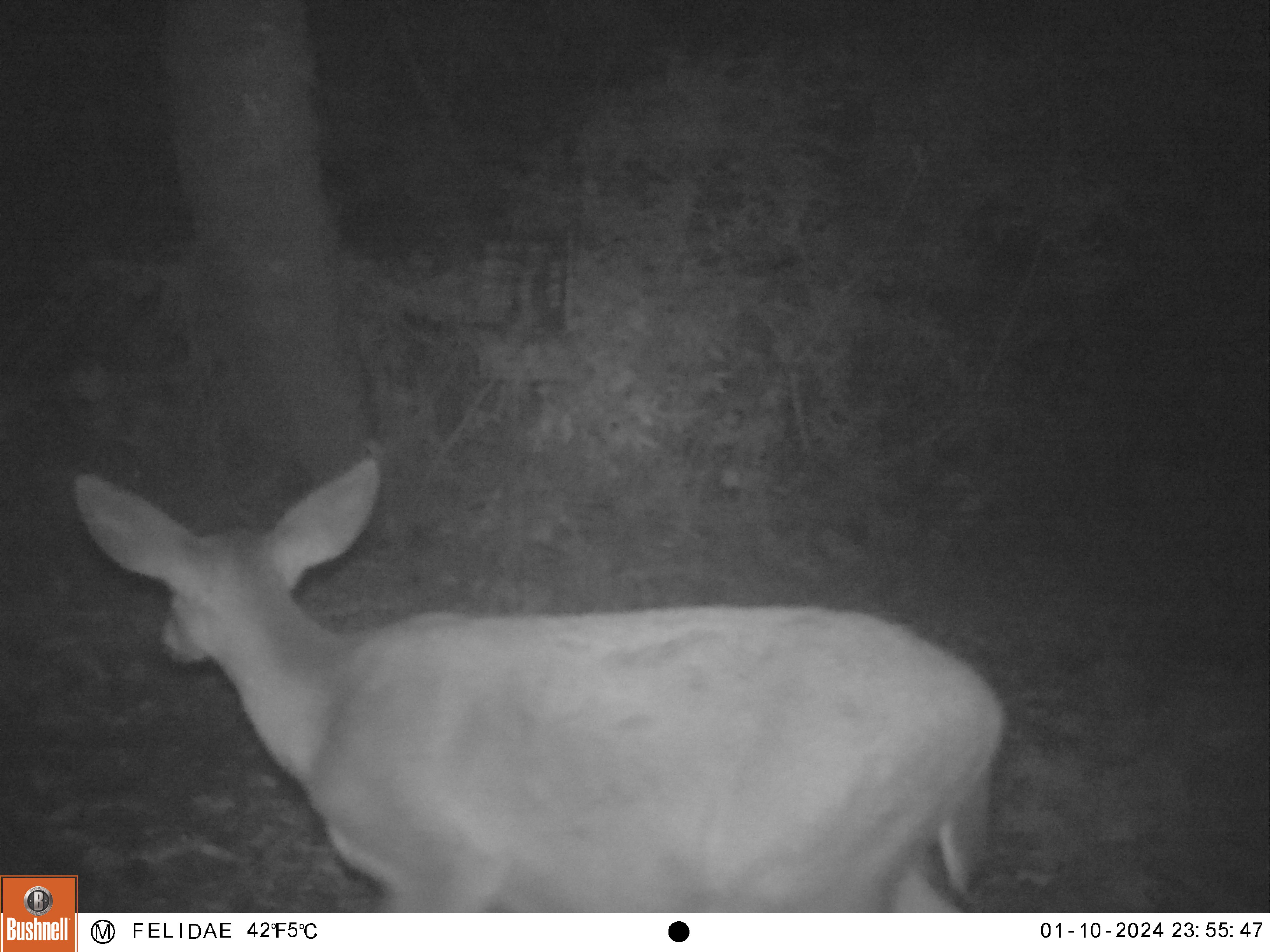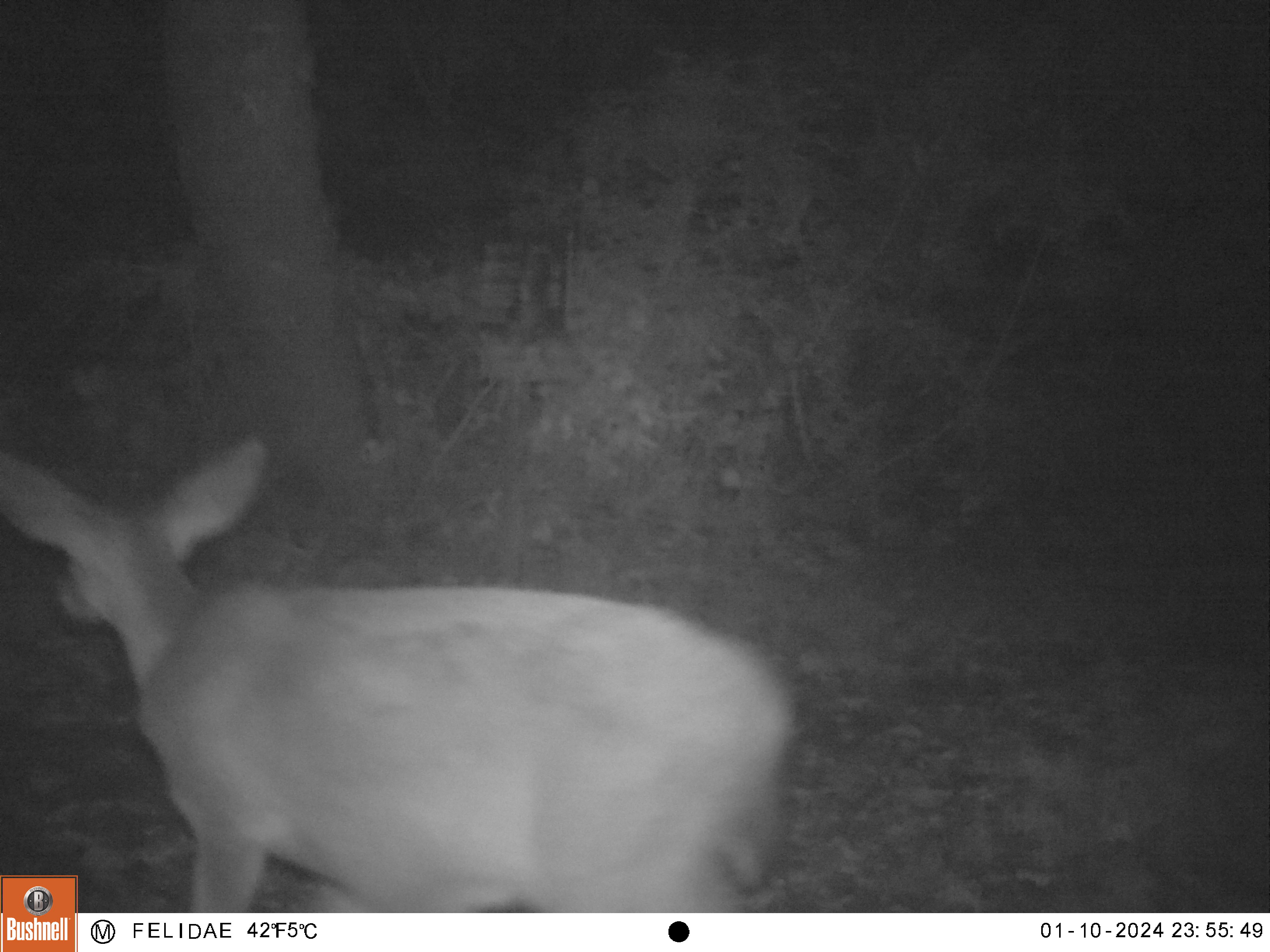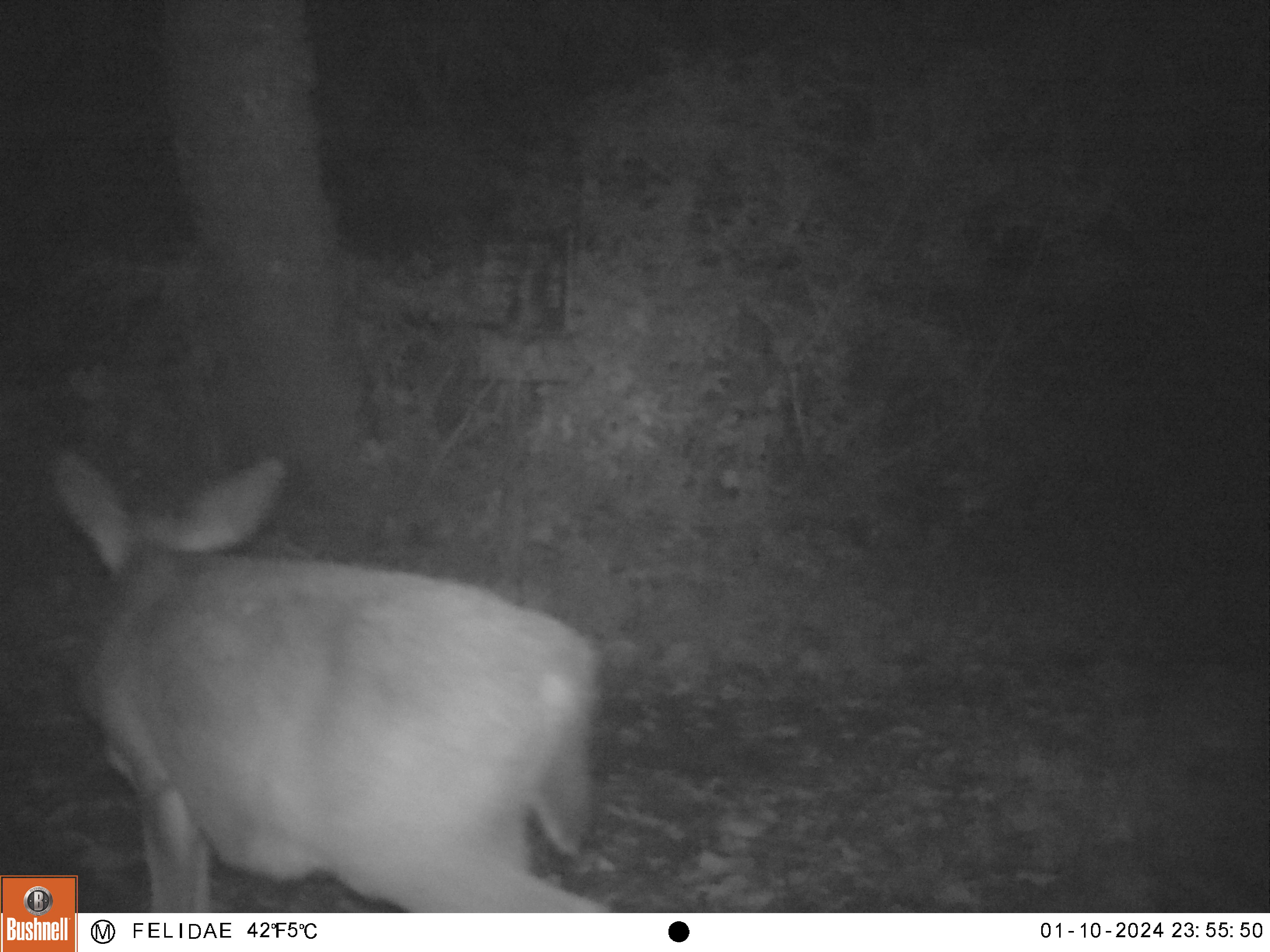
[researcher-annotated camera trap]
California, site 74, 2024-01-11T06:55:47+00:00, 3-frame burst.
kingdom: Animalia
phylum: Chordata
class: Mammalia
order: Artiodactyla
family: Cervidae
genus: Odocoileus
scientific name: Odocoileus hemionus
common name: mule deer